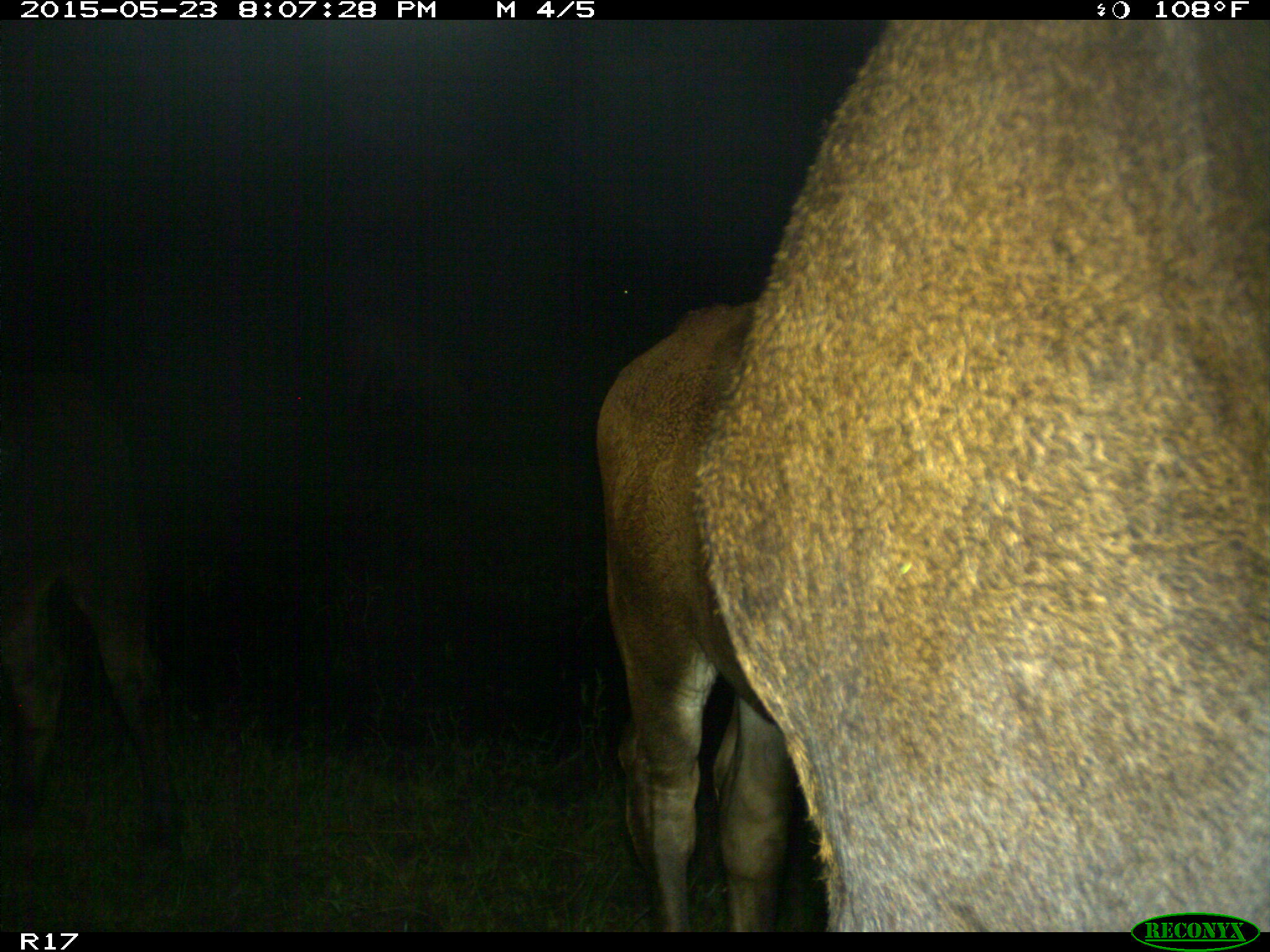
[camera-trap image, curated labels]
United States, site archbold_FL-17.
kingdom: Animalia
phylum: Chordata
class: Mammalia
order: Artiodactyla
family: Bovidae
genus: Bos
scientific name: Bos taurus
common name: domestic cow